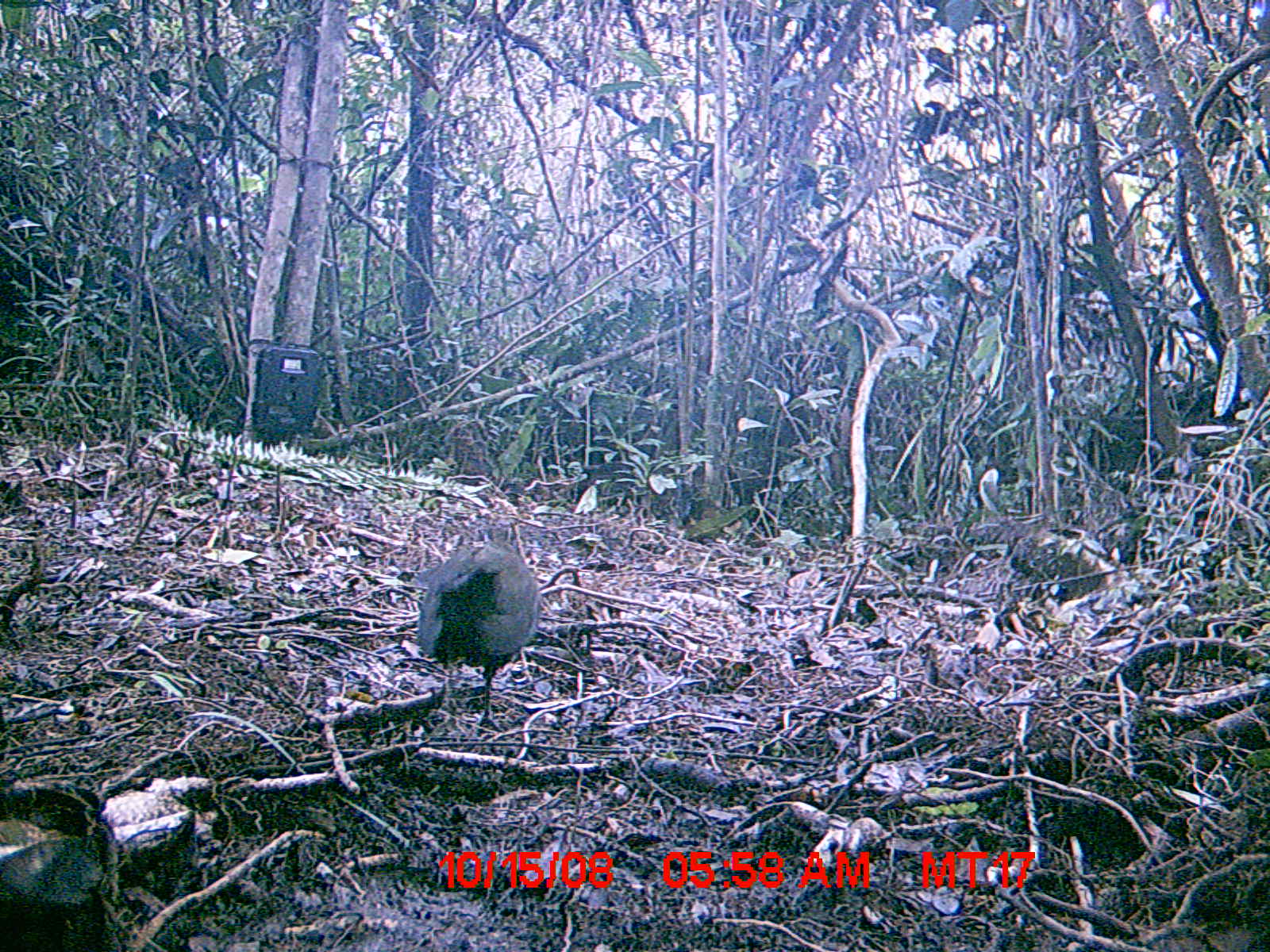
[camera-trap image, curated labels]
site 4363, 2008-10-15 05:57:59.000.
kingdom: Animalia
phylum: Chordata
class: Aves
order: Cuculiformes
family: Cuculidae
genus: Coua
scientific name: Coua serriana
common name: red-breasted coua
Coua serriana (red-breasted coua), count 1.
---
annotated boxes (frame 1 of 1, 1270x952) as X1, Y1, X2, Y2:
coua serriana: 410, 517, 543, 729